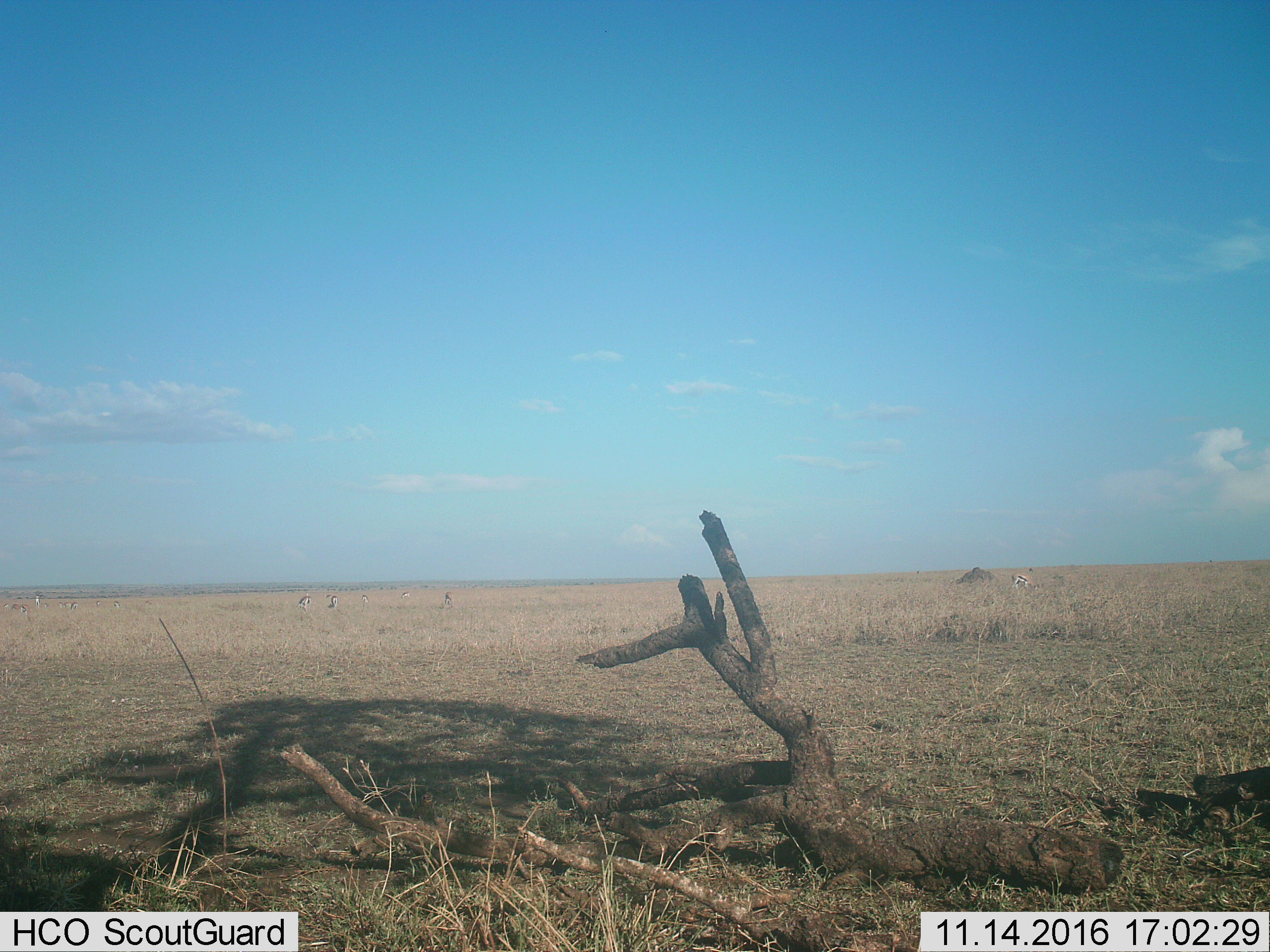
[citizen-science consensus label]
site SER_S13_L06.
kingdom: Animalia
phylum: Chordata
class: Mammalia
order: Artiodactyla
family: Bovidae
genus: Eudorcas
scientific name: Eudorcas thomsonii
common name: thomson's gazelle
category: gazellethomsons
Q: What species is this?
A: Gazellethomsons (thomson's gazelle) (Eudorcas thomsonii).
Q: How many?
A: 11-50.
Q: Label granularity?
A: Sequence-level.